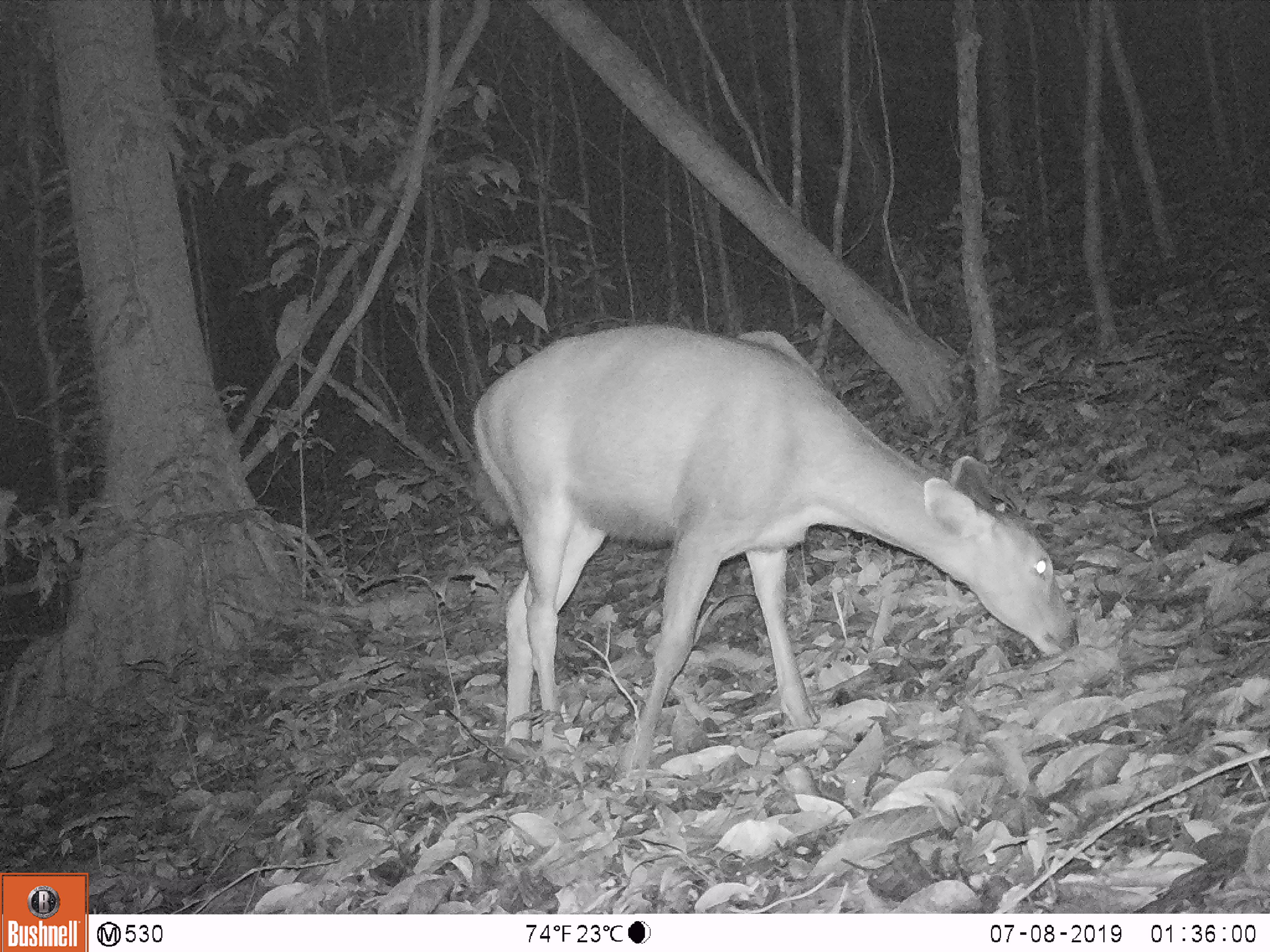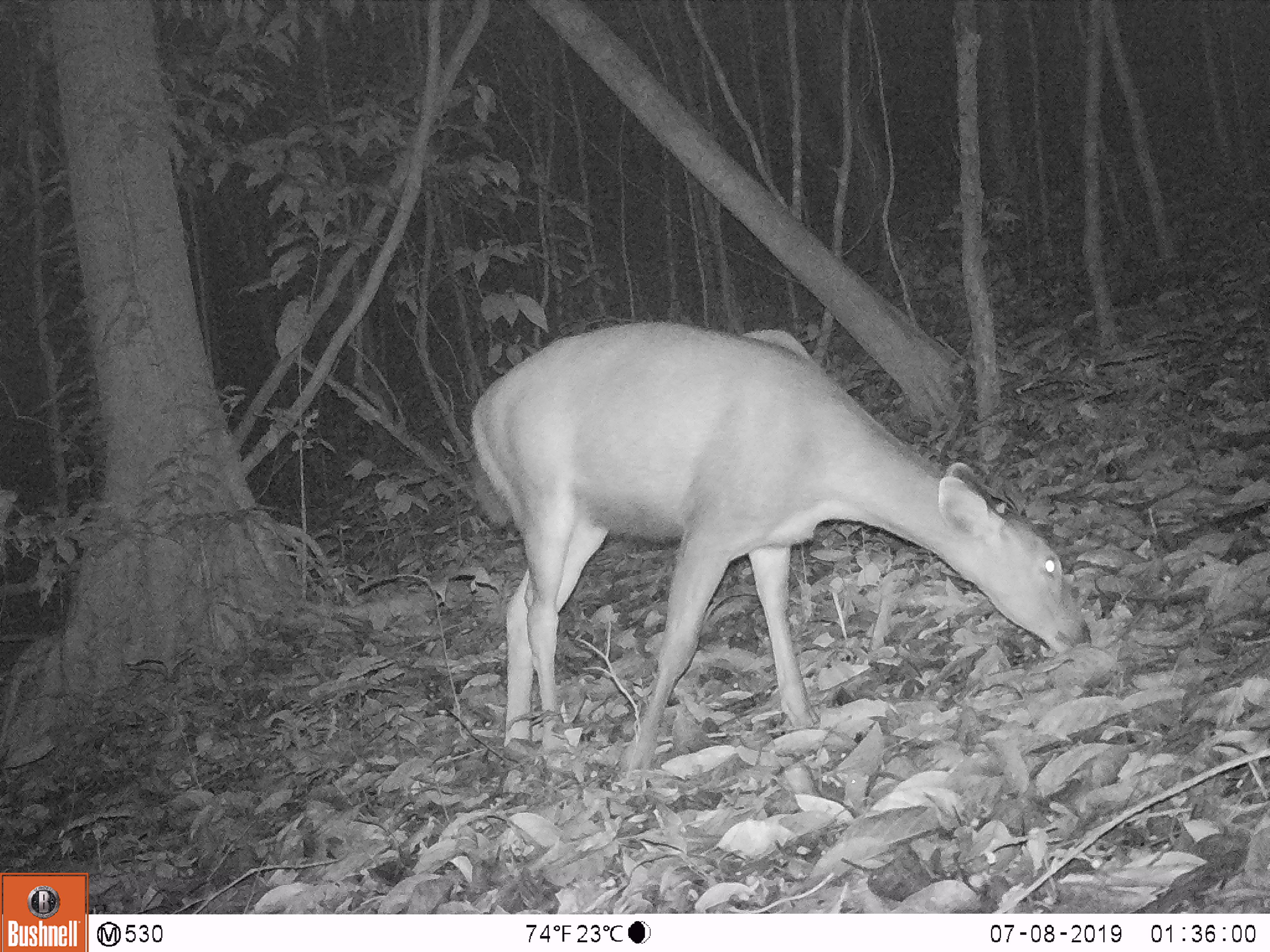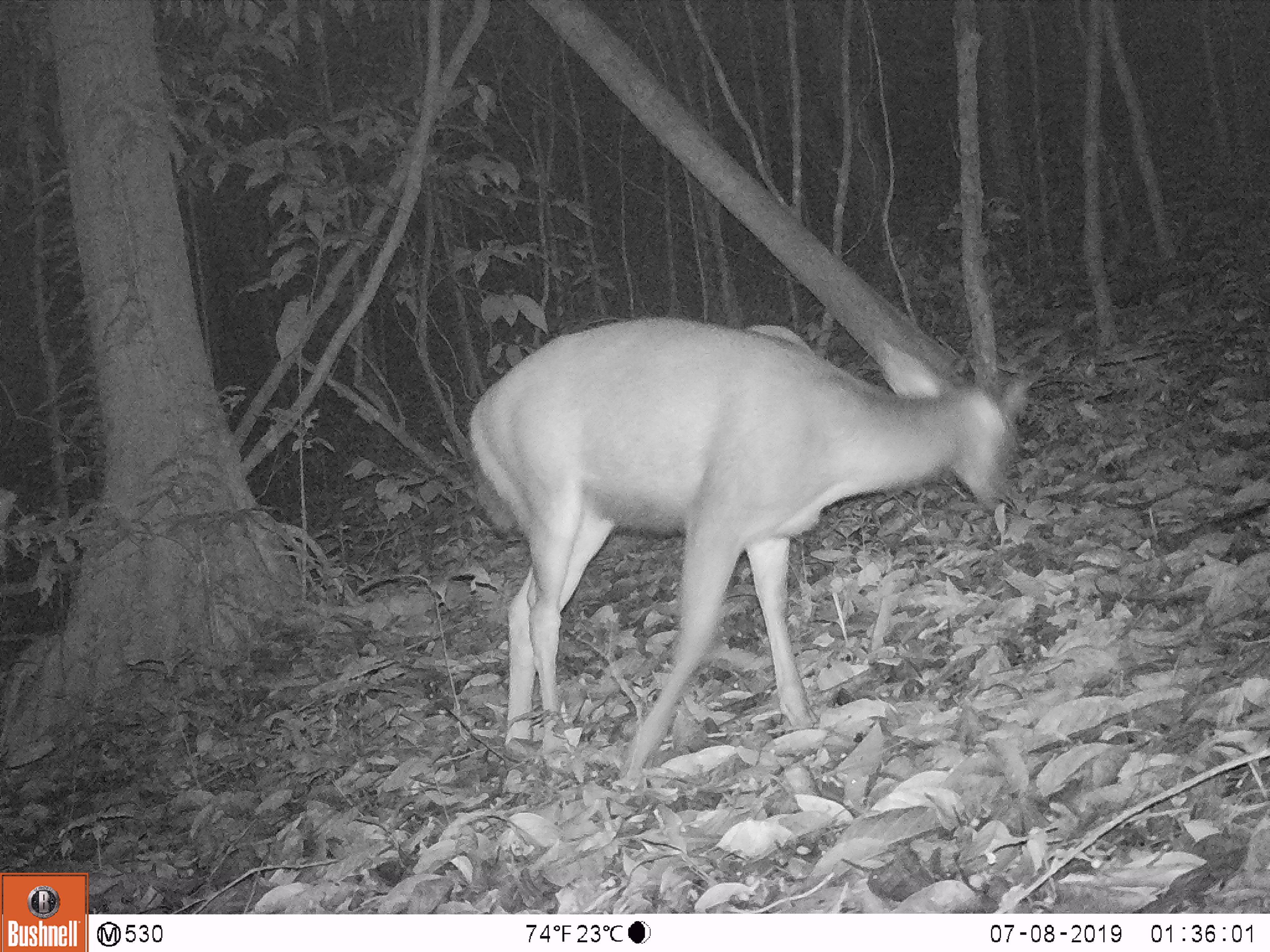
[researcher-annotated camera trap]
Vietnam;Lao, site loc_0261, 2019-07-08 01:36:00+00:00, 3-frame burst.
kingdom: Animalia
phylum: Chordata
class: Mammalia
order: Artiodactyla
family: Cervidae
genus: Rusa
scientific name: Rusa unicolor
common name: sambar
Sambar (Rusa unicolor). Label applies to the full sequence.